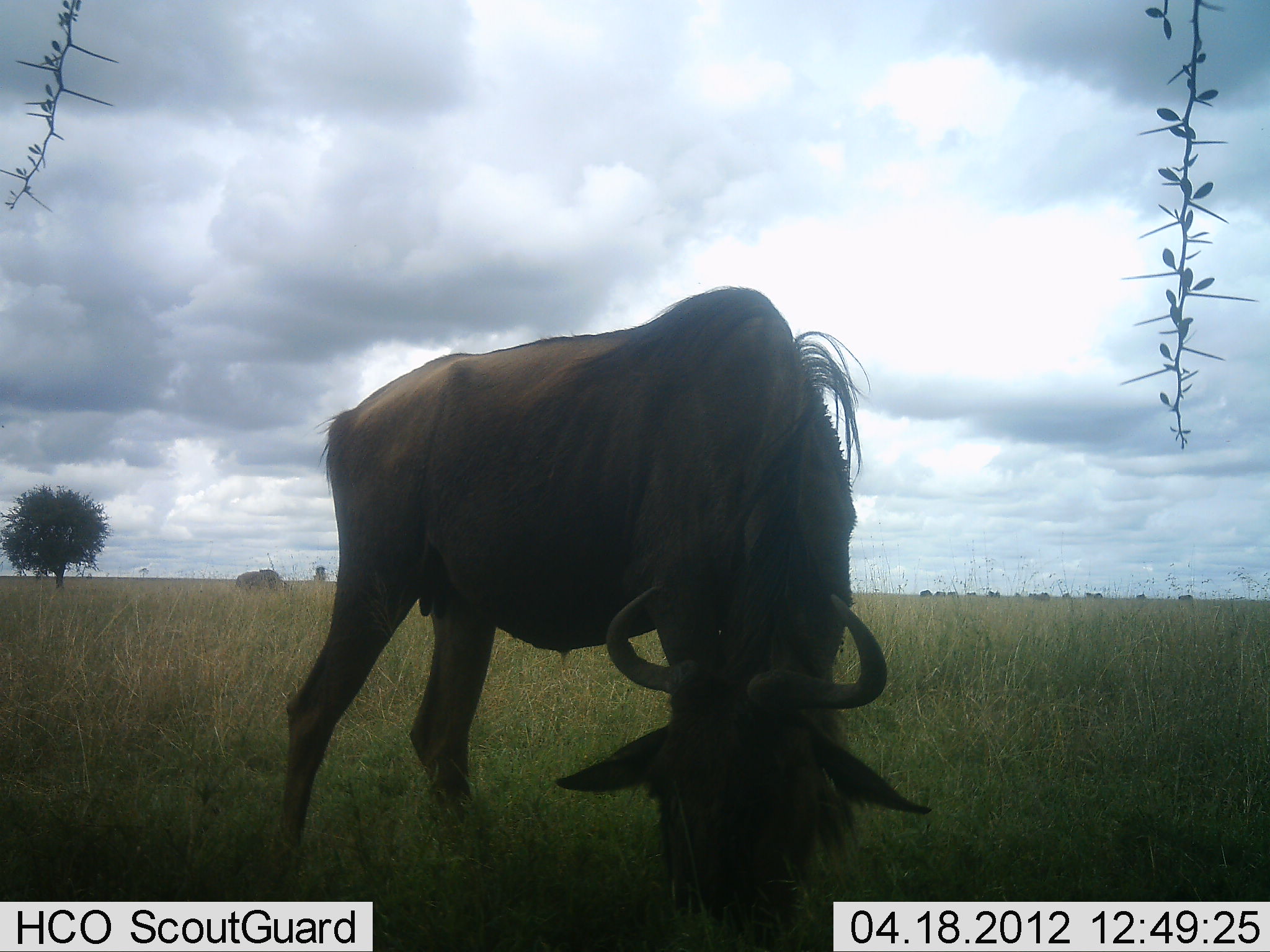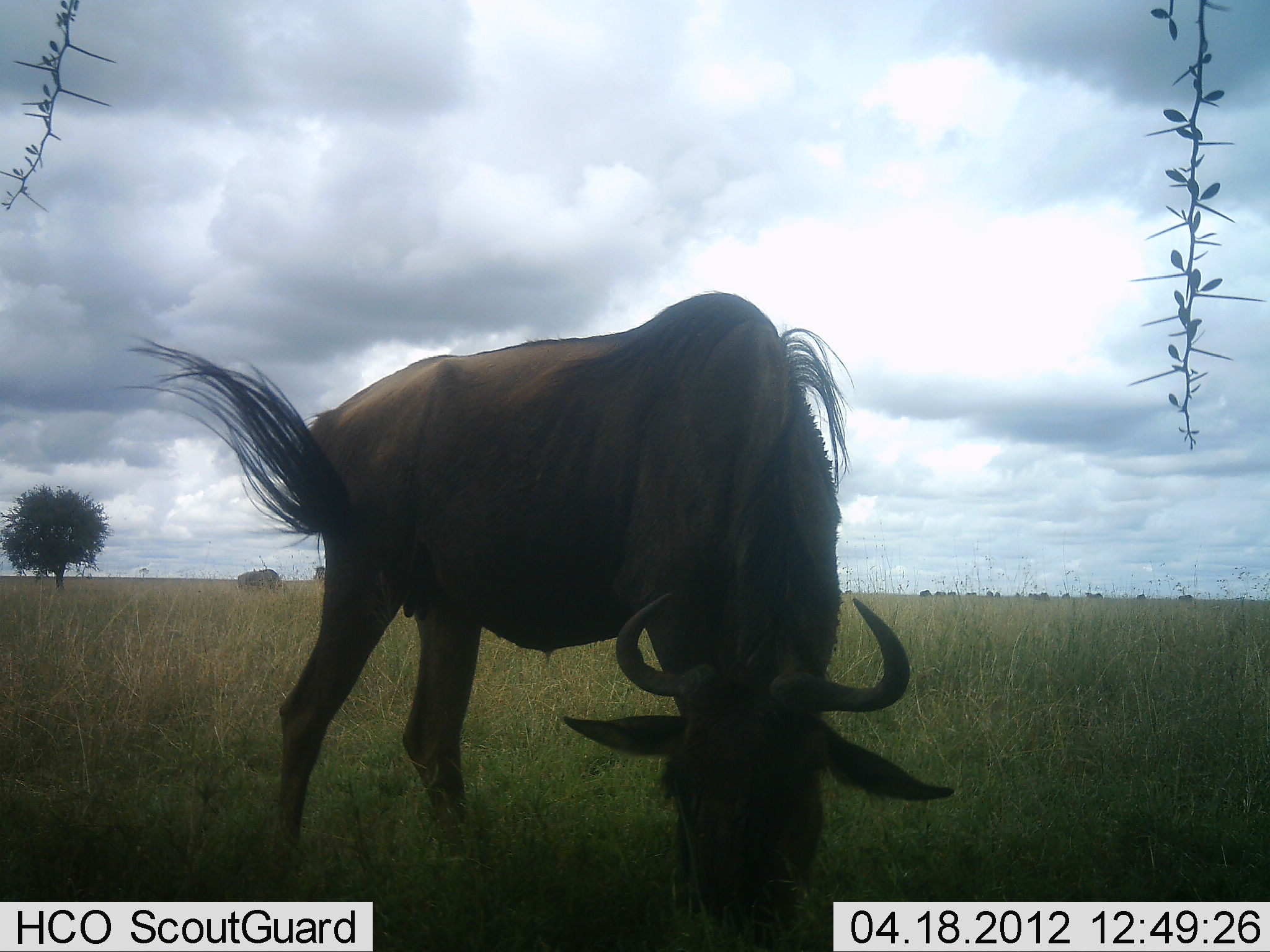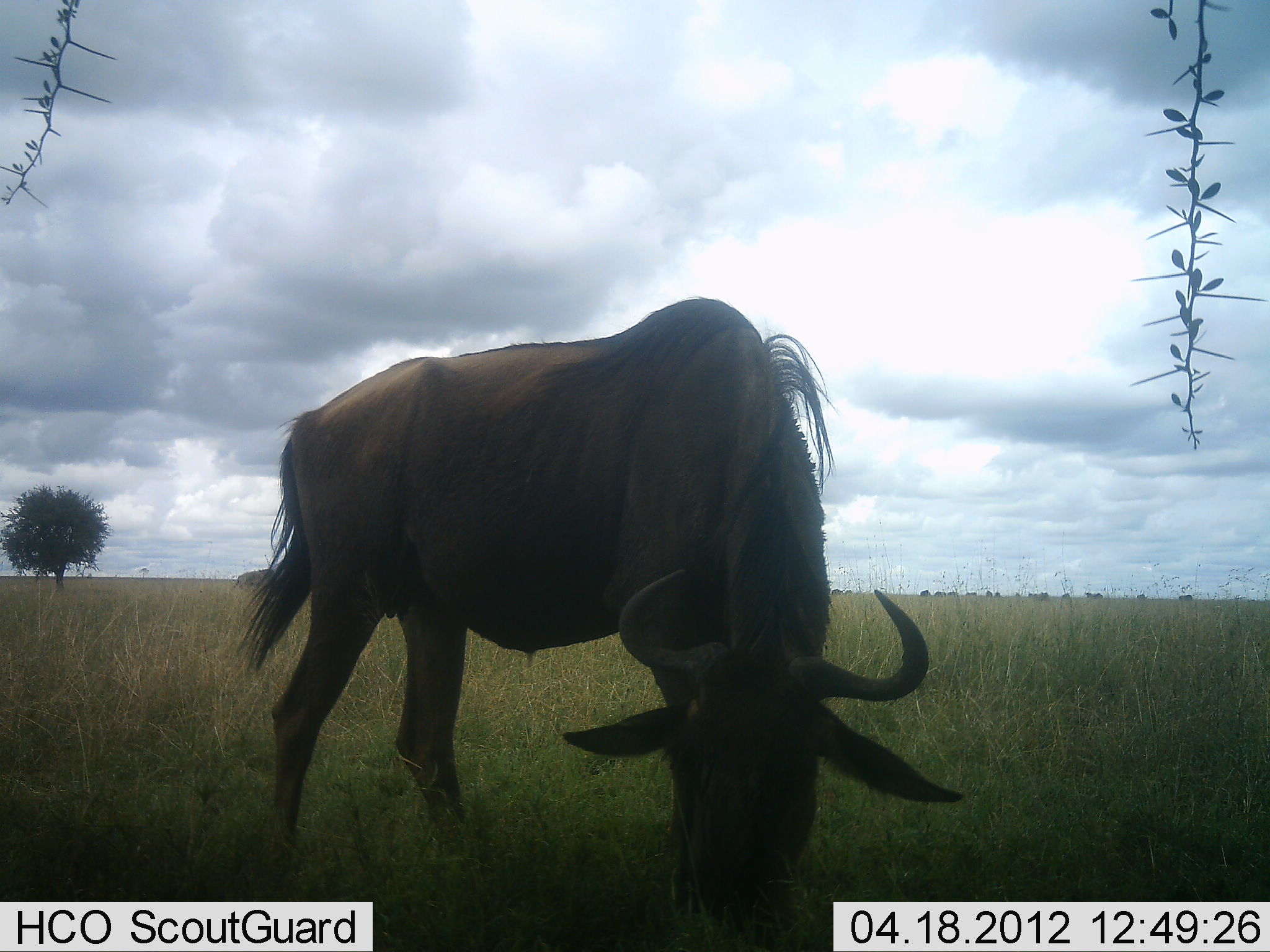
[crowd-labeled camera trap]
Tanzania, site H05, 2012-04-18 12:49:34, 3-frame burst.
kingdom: Animalia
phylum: Chordata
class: Mammalia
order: Artiodactyla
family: Bovidae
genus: Connochaetes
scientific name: Connochaetes taurinus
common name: blue wildebeest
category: wildebeest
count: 1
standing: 36%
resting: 0%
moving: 7%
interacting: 0%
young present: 0%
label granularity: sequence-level